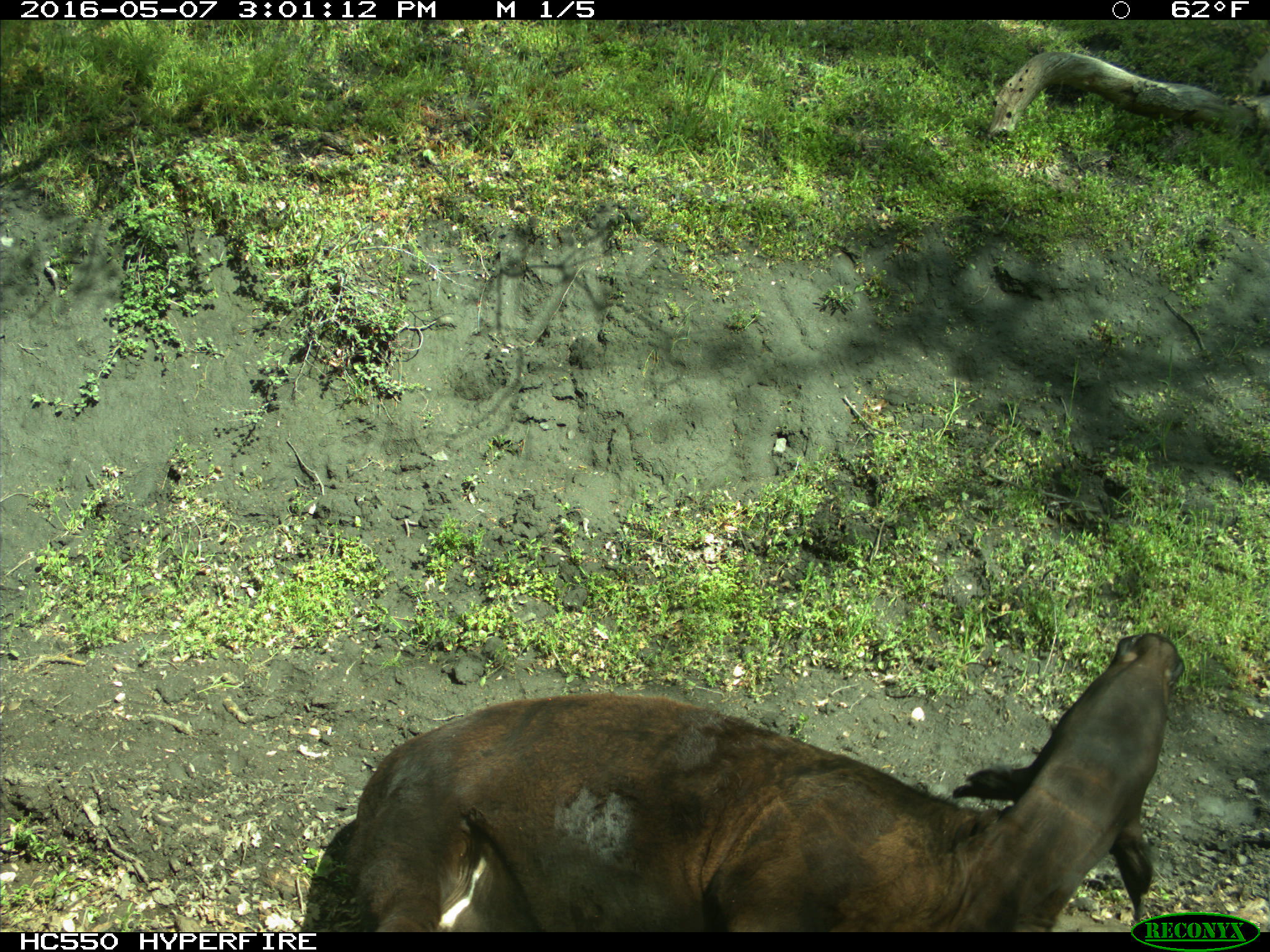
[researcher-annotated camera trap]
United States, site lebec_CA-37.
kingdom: Animalia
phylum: Chordata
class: Mammalia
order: Artiodactyla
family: Bovidae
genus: Bos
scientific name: Bos taurus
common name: domestic cow